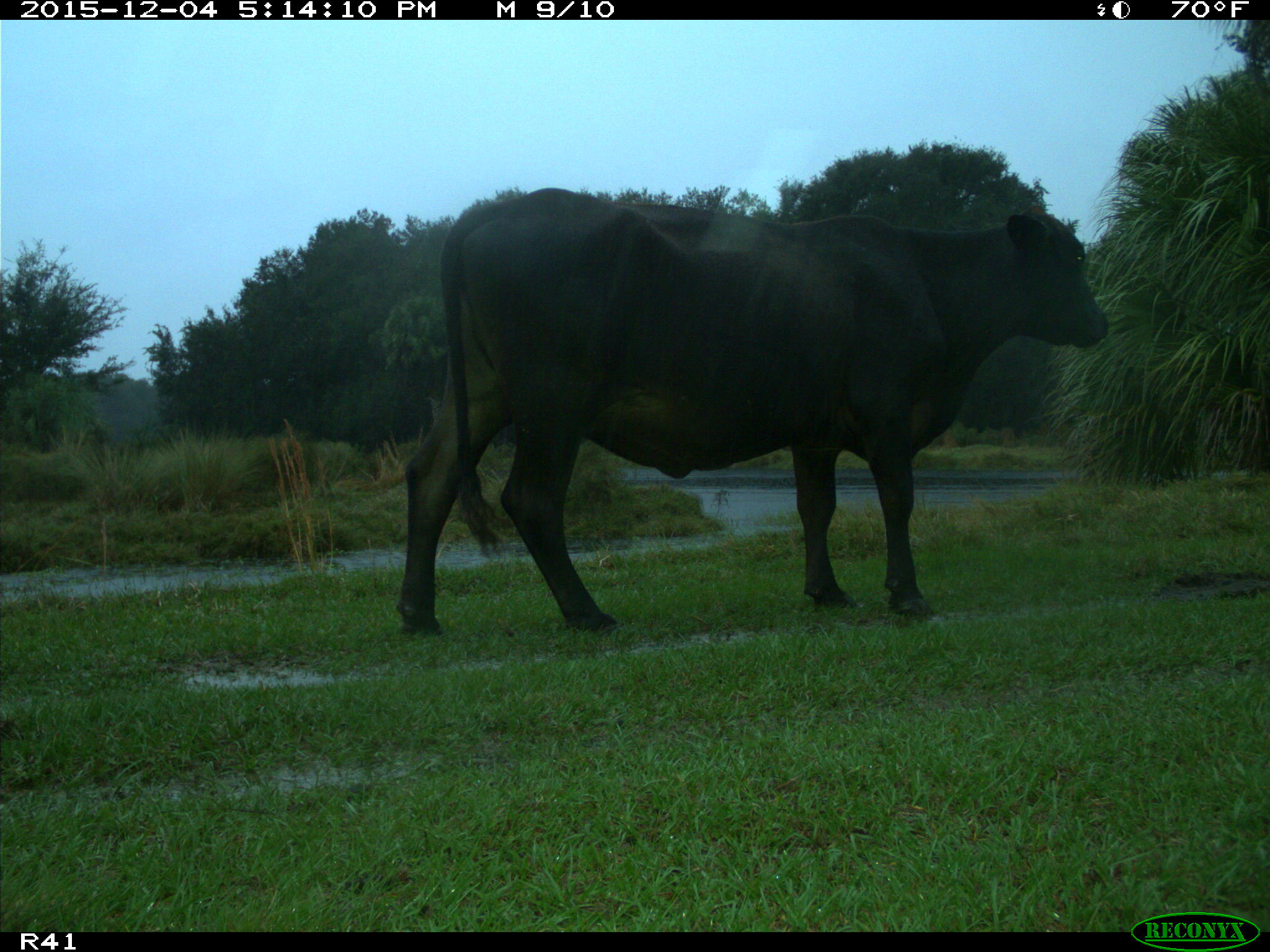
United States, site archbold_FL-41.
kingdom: Animalia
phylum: Chordata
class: Mammalia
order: Artiodactyla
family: Bovidae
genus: Bos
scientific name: Bos taurus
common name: domestic cow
Bos taurus (domestic cow).